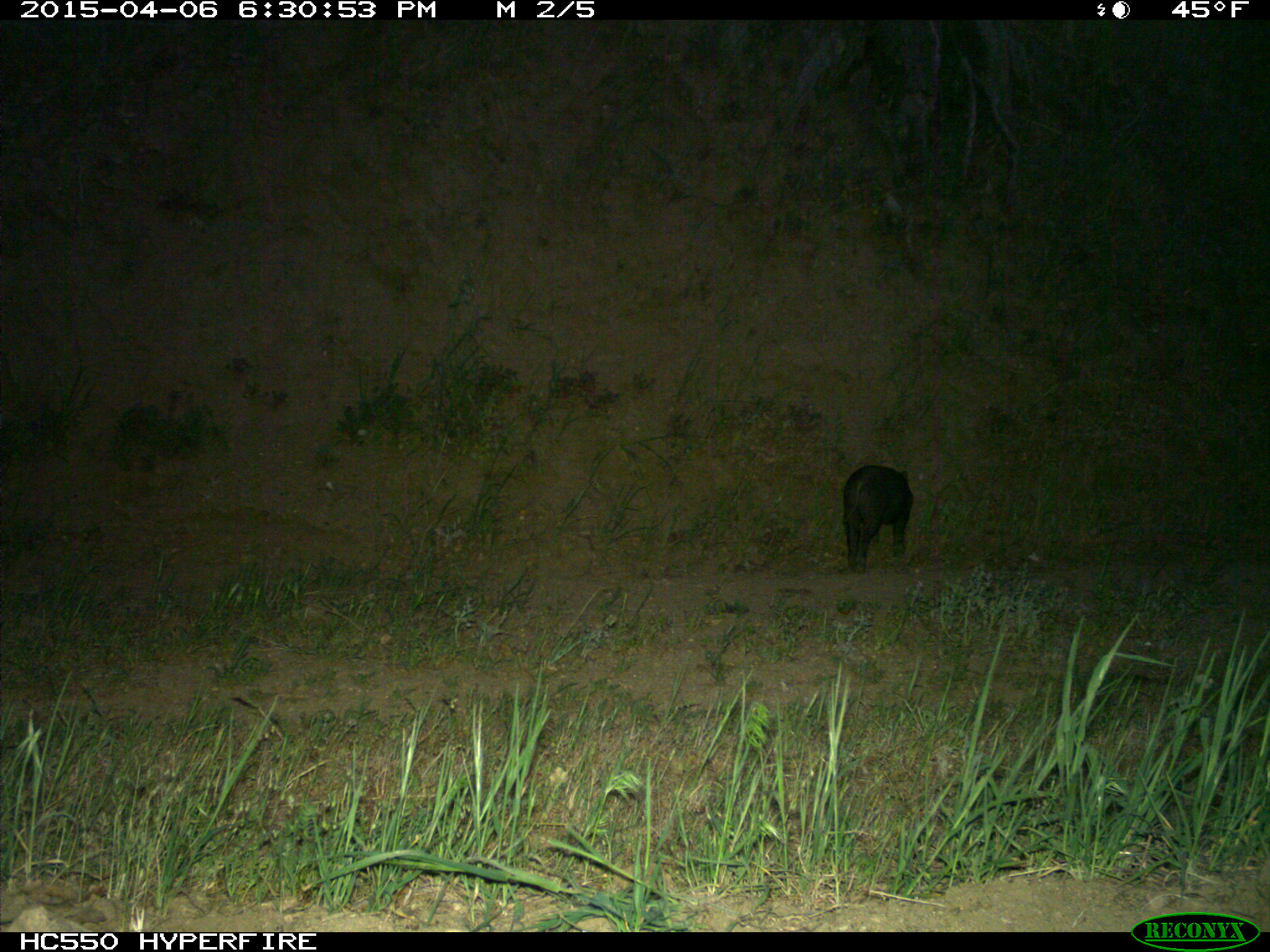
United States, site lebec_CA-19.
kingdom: Animalia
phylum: Chordata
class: Mammalia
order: Artiodactyla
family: Suidae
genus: Sus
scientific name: Sus scrofa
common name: wild boar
Sus scrofa (wild boar).